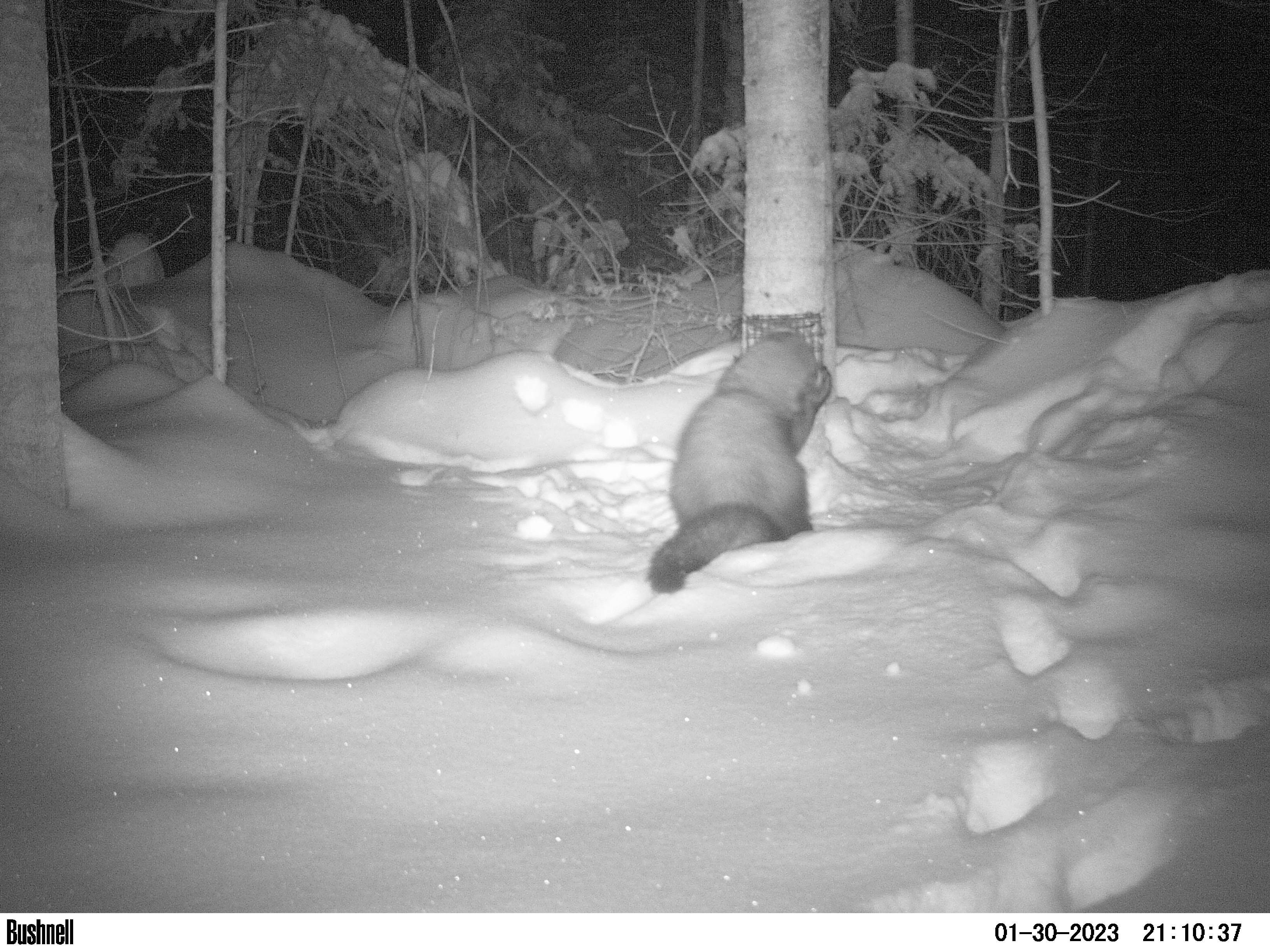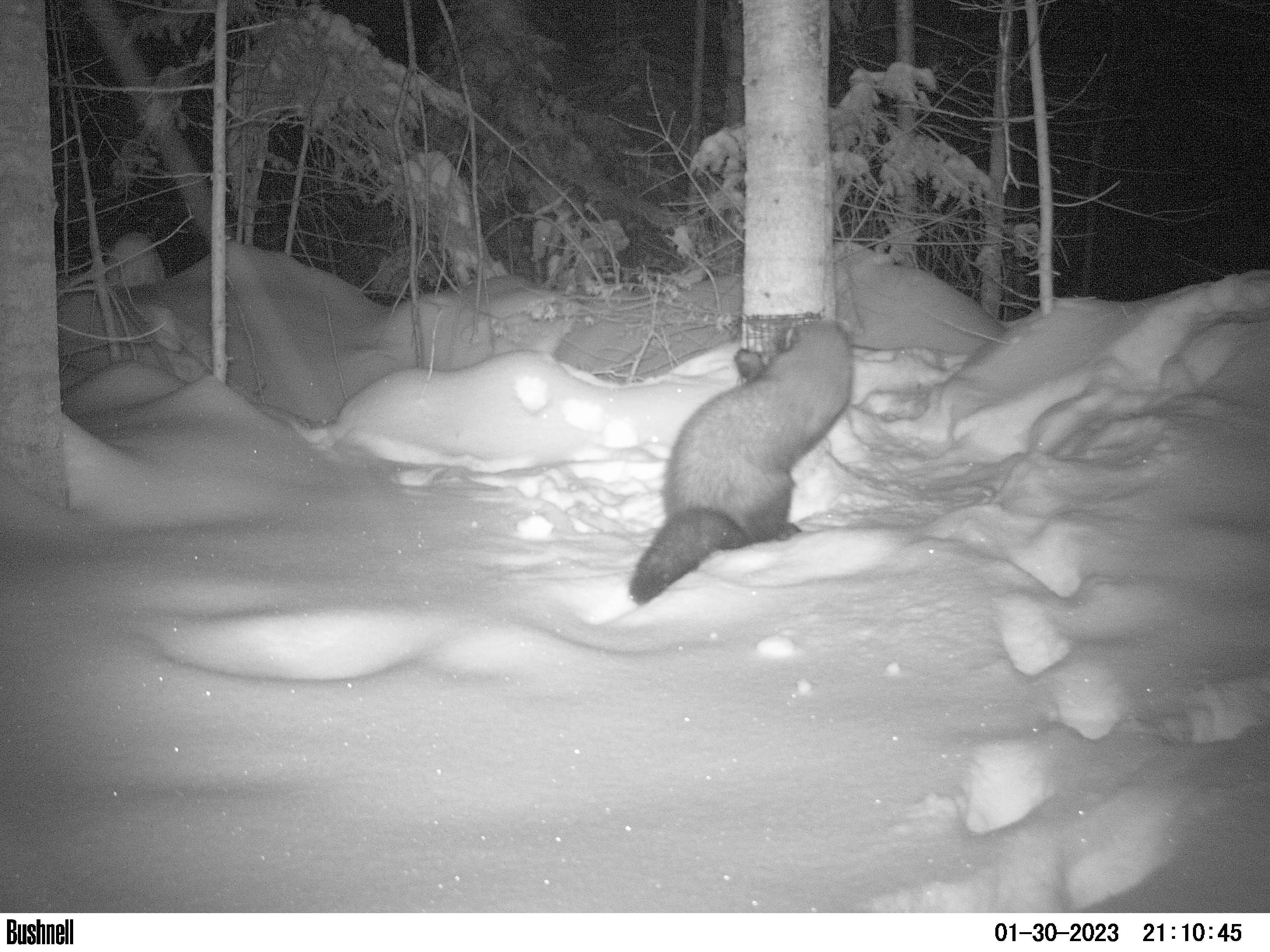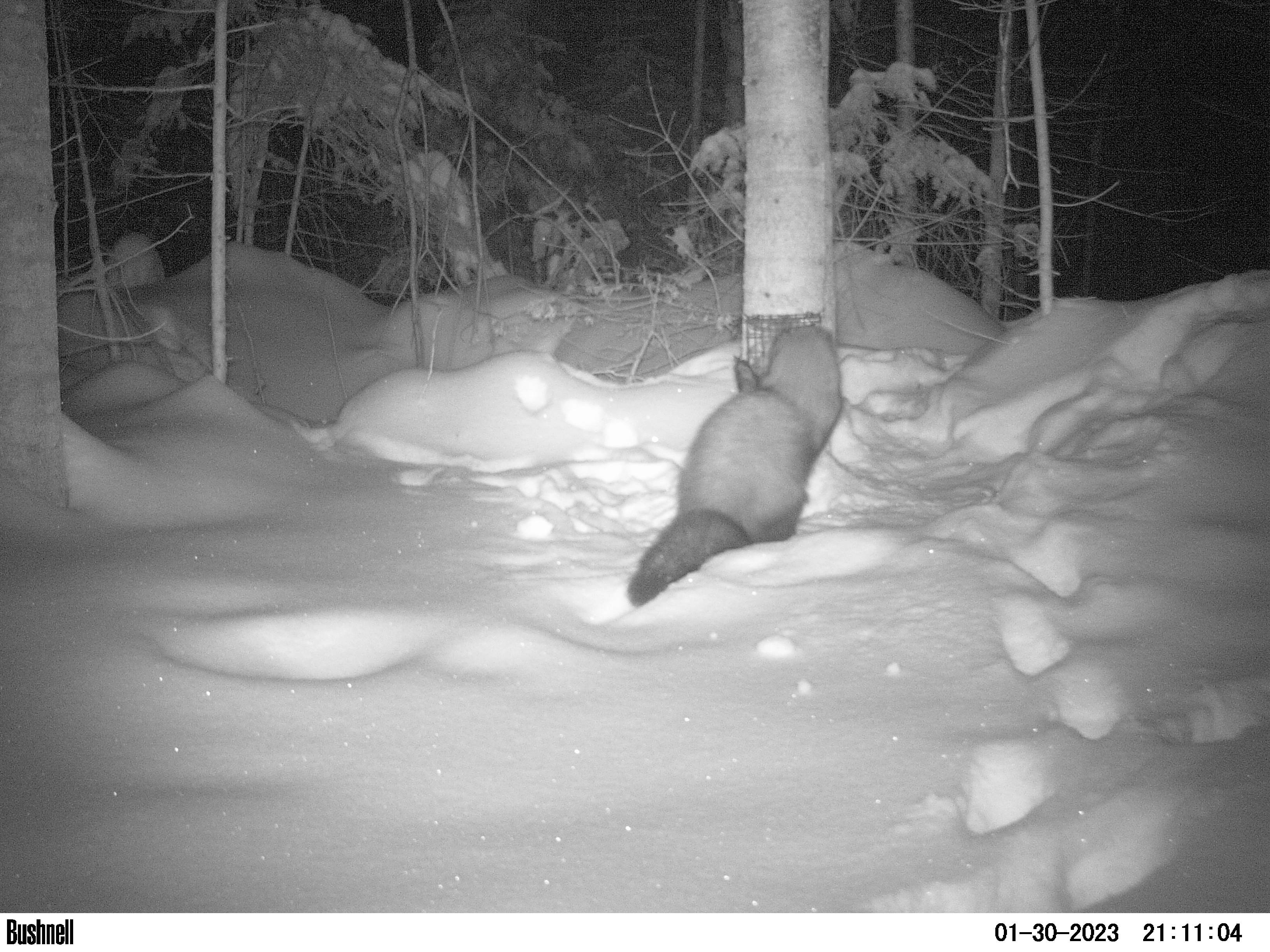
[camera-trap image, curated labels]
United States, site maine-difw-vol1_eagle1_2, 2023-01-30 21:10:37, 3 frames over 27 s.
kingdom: Animalia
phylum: Chordata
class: Mammalia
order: Carnivora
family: Mustelidae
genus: Pekania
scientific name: Pekania pennanti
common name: fisher